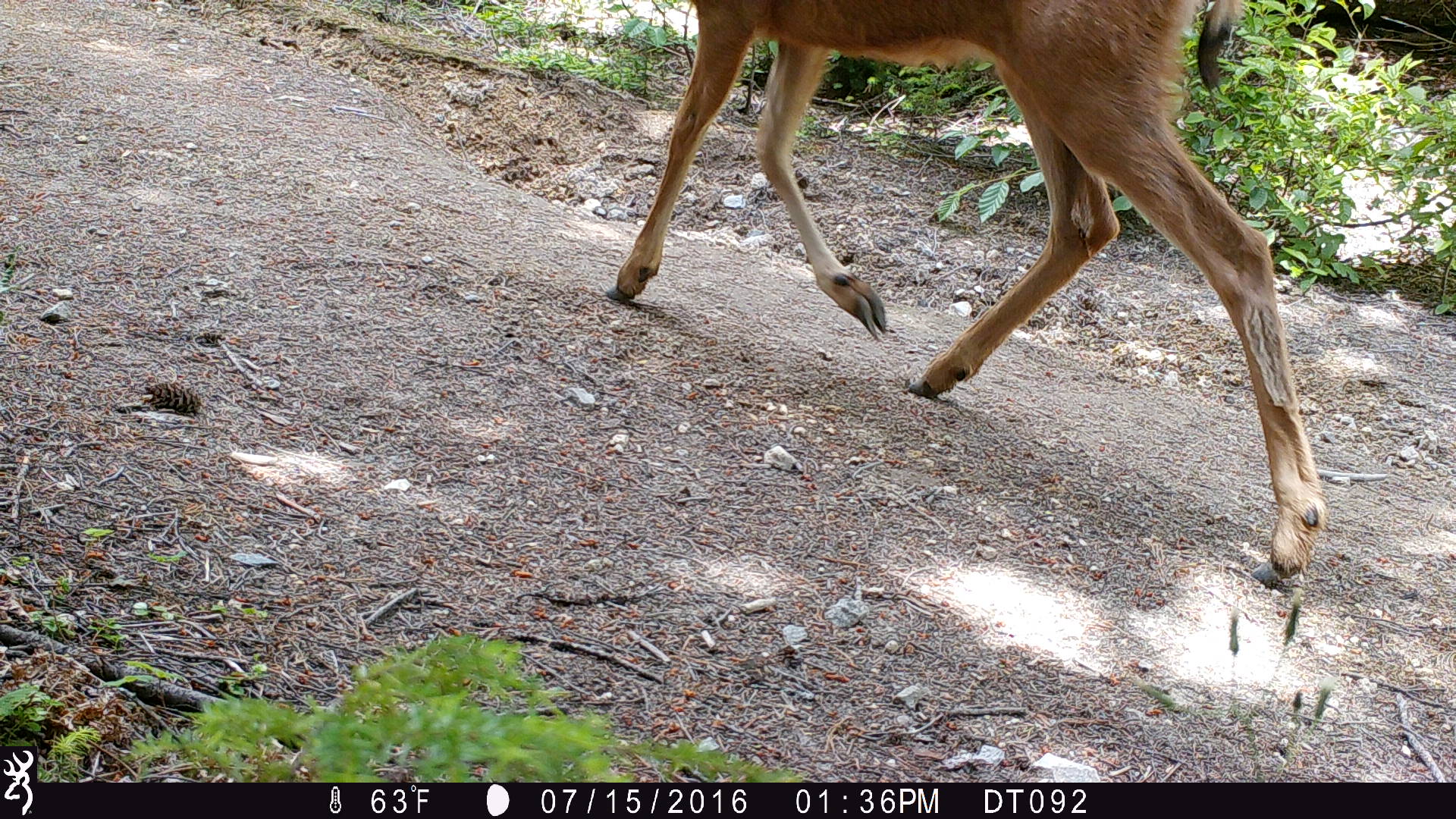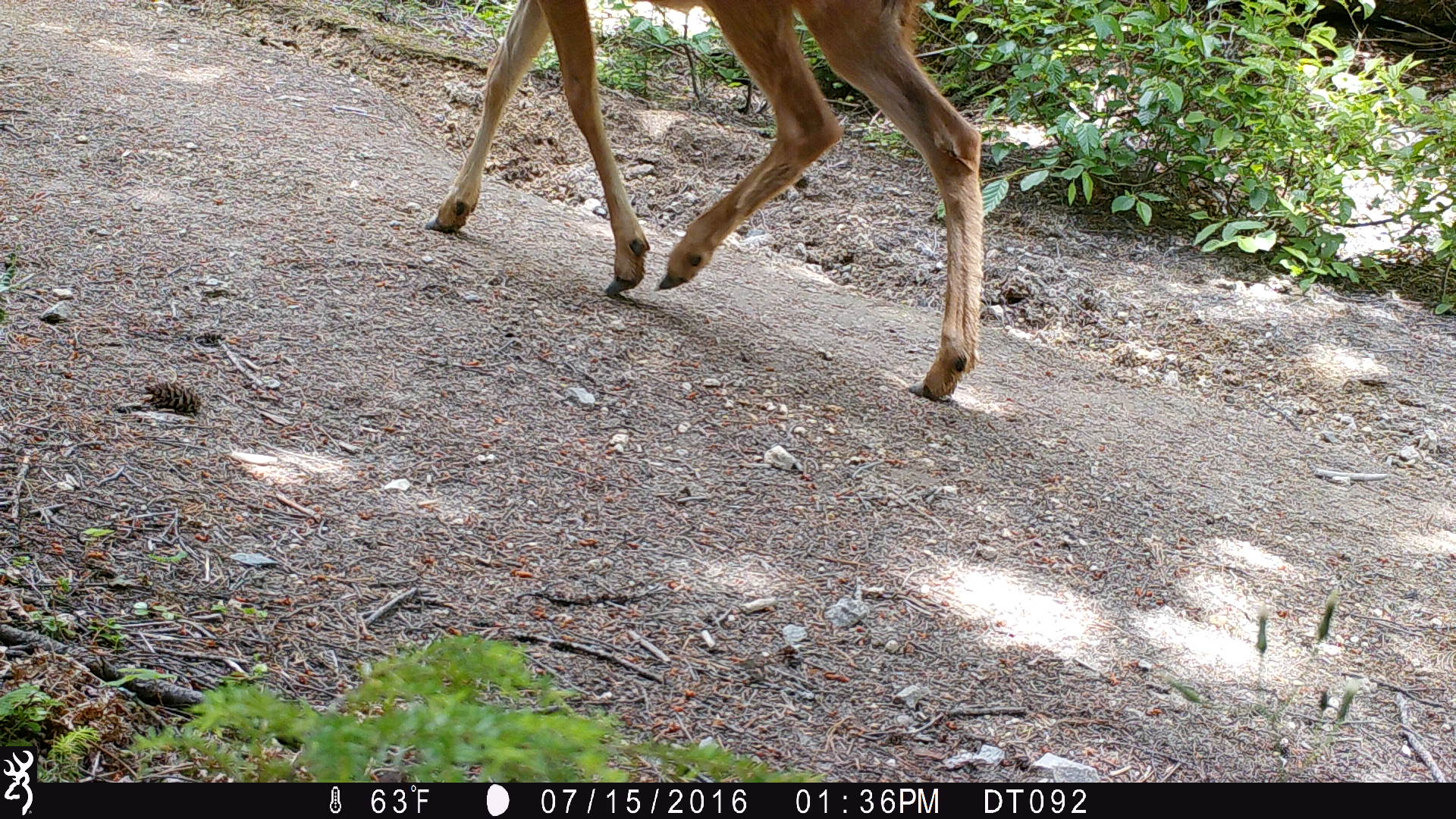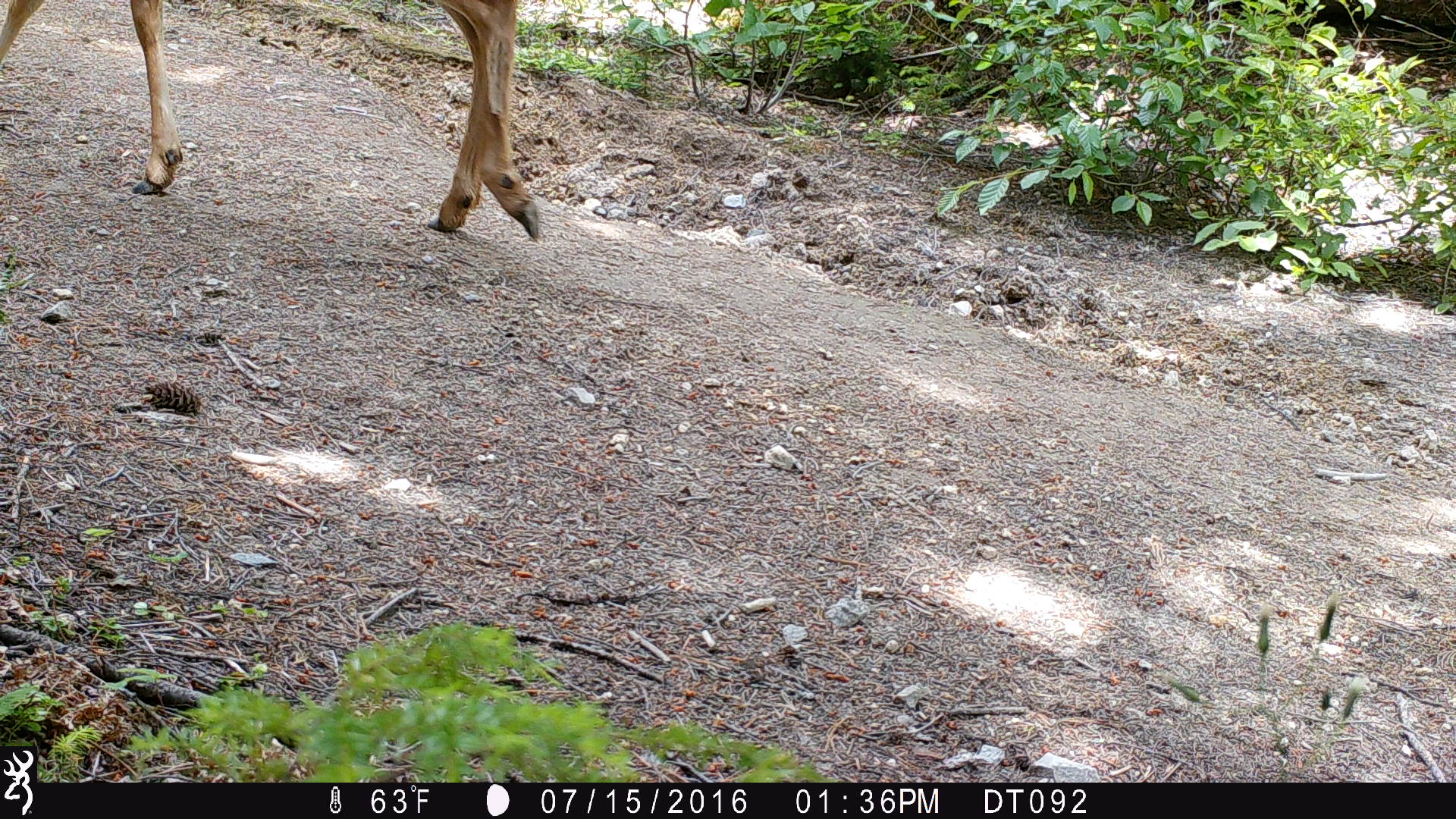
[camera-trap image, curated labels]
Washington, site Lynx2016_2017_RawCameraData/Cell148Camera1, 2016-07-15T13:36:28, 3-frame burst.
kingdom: Animalia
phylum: Chordata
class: Mammalia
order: Artiodactyla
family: Cervidae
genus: Odocoileus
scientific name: Odocoileus hemionus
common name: mule deer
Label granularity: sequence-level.